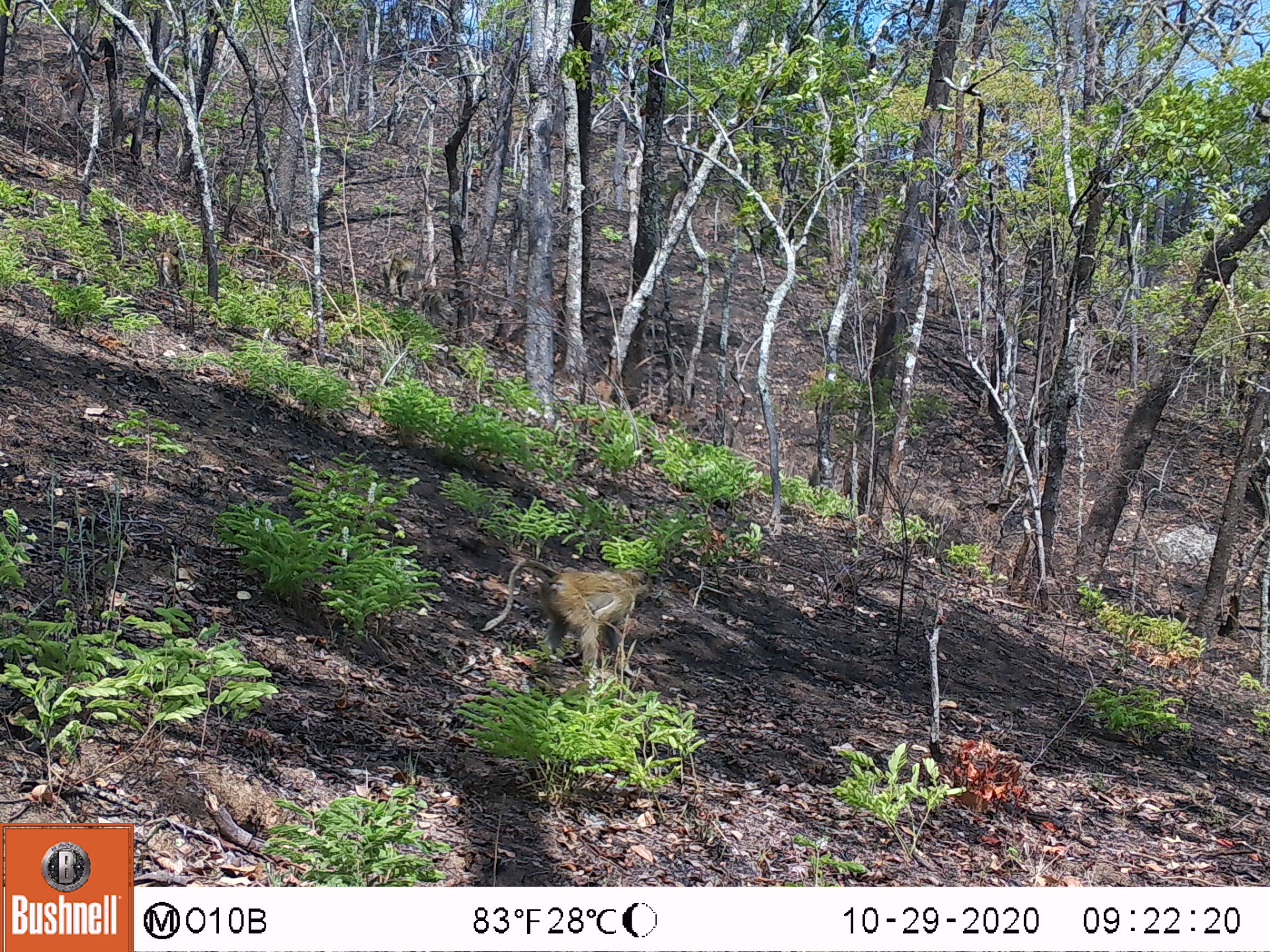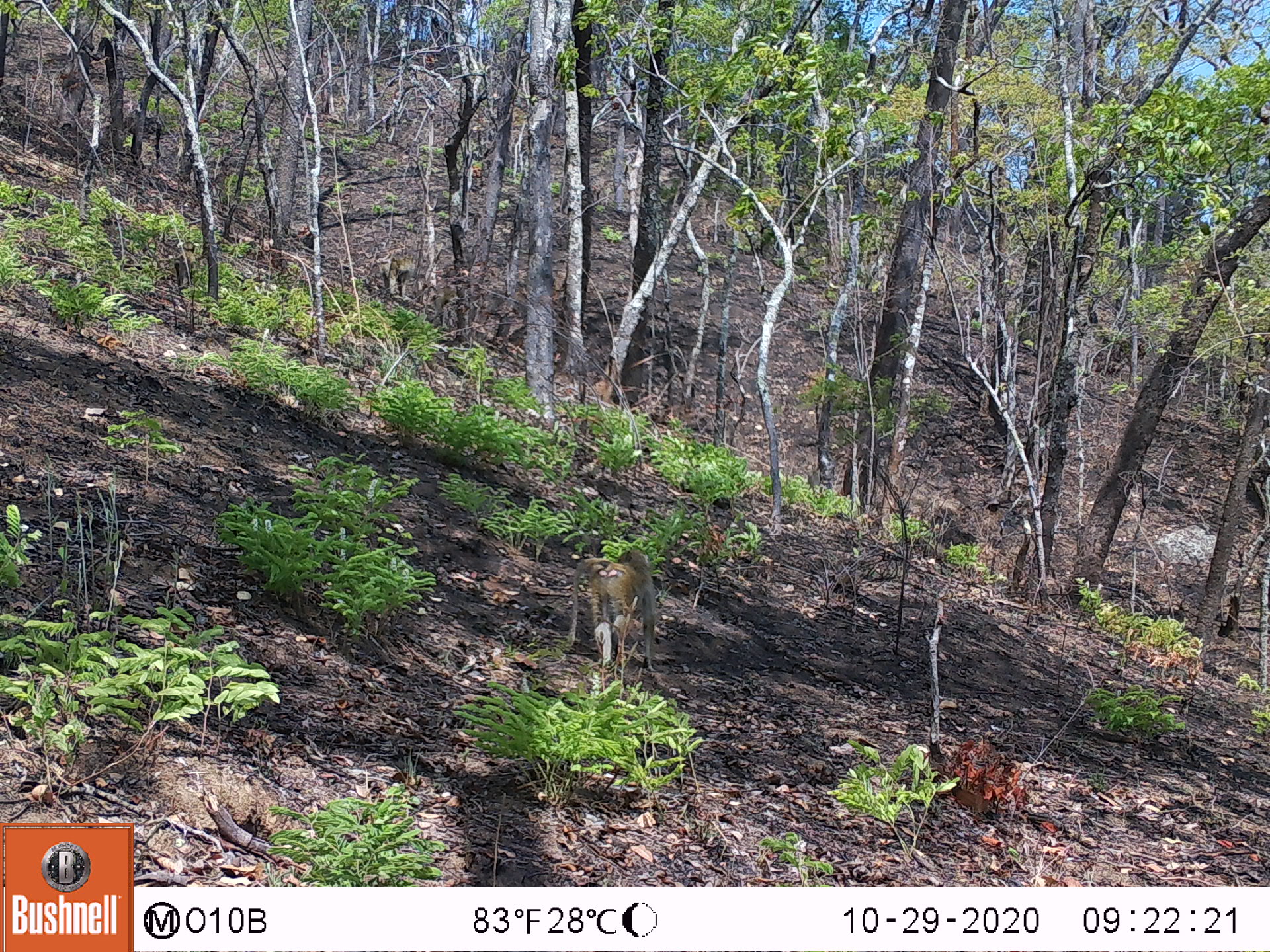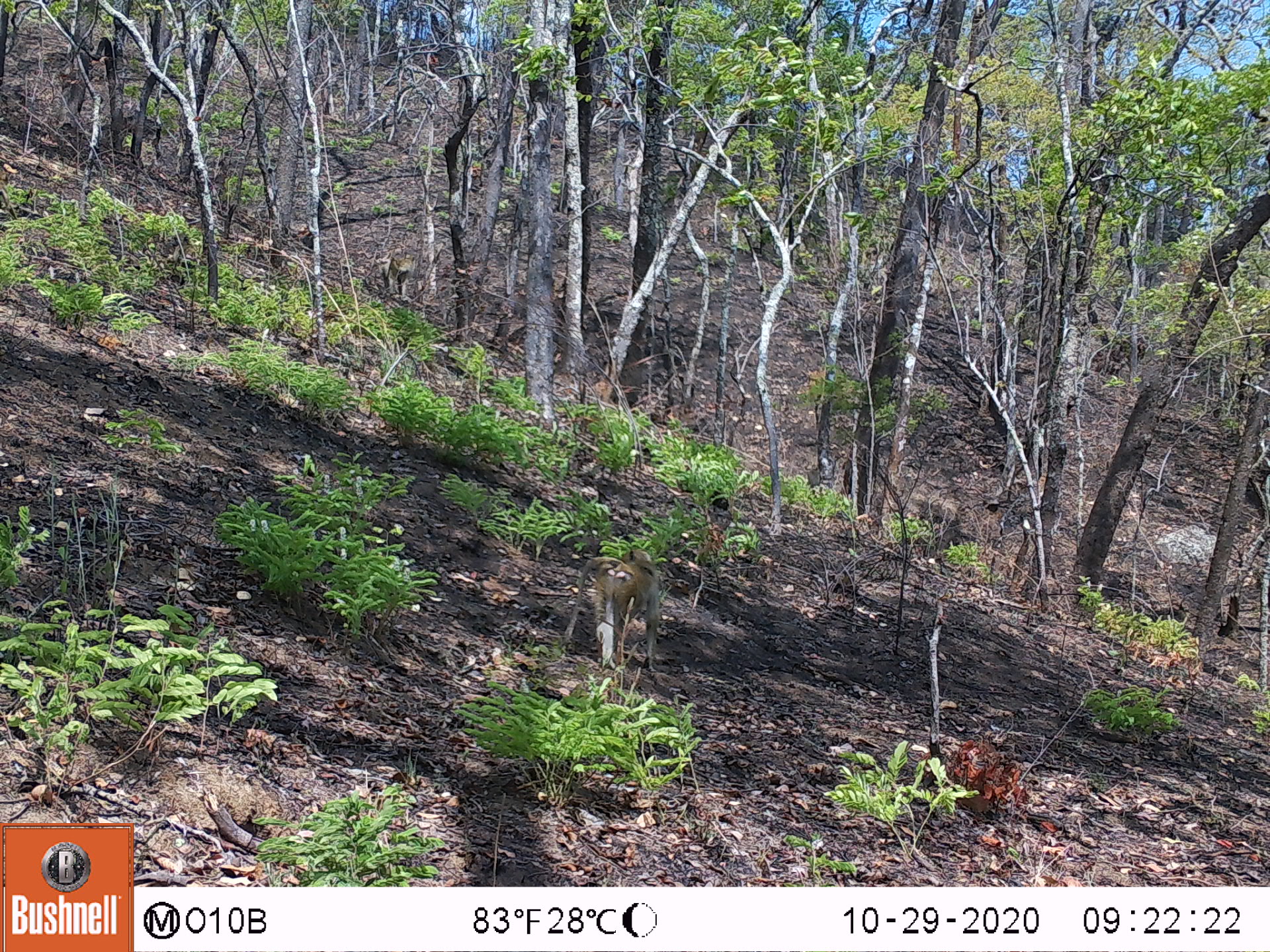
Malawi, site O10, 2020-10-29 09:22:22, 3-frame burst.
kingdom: Animalia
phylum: Chordata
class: Mammalia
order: Primates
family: Cercopithecidae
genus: Papio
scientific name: Papio cynocephalus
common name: yellow baboon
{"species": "yellow baboon (Papio cynocephalus)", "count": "1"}